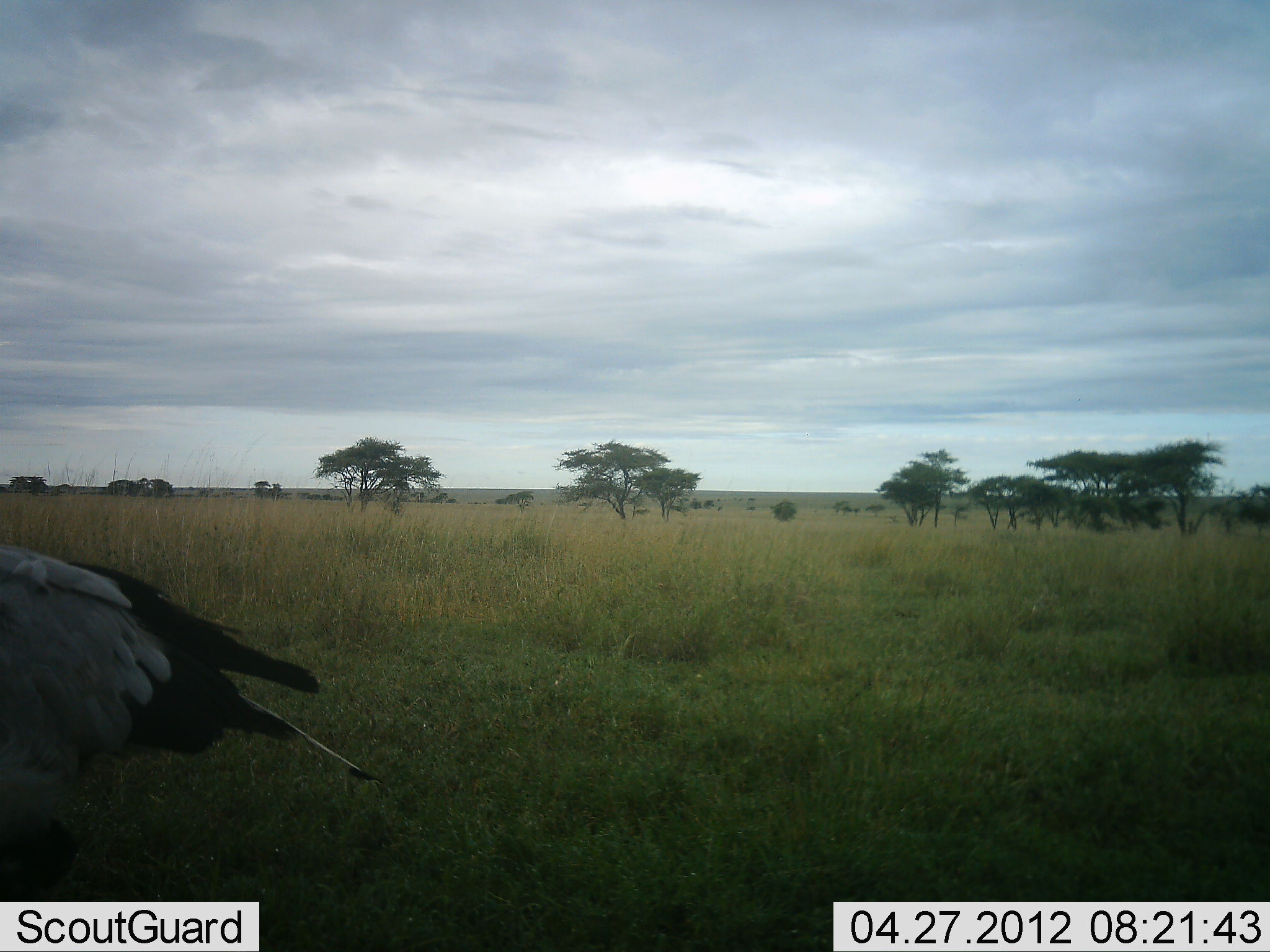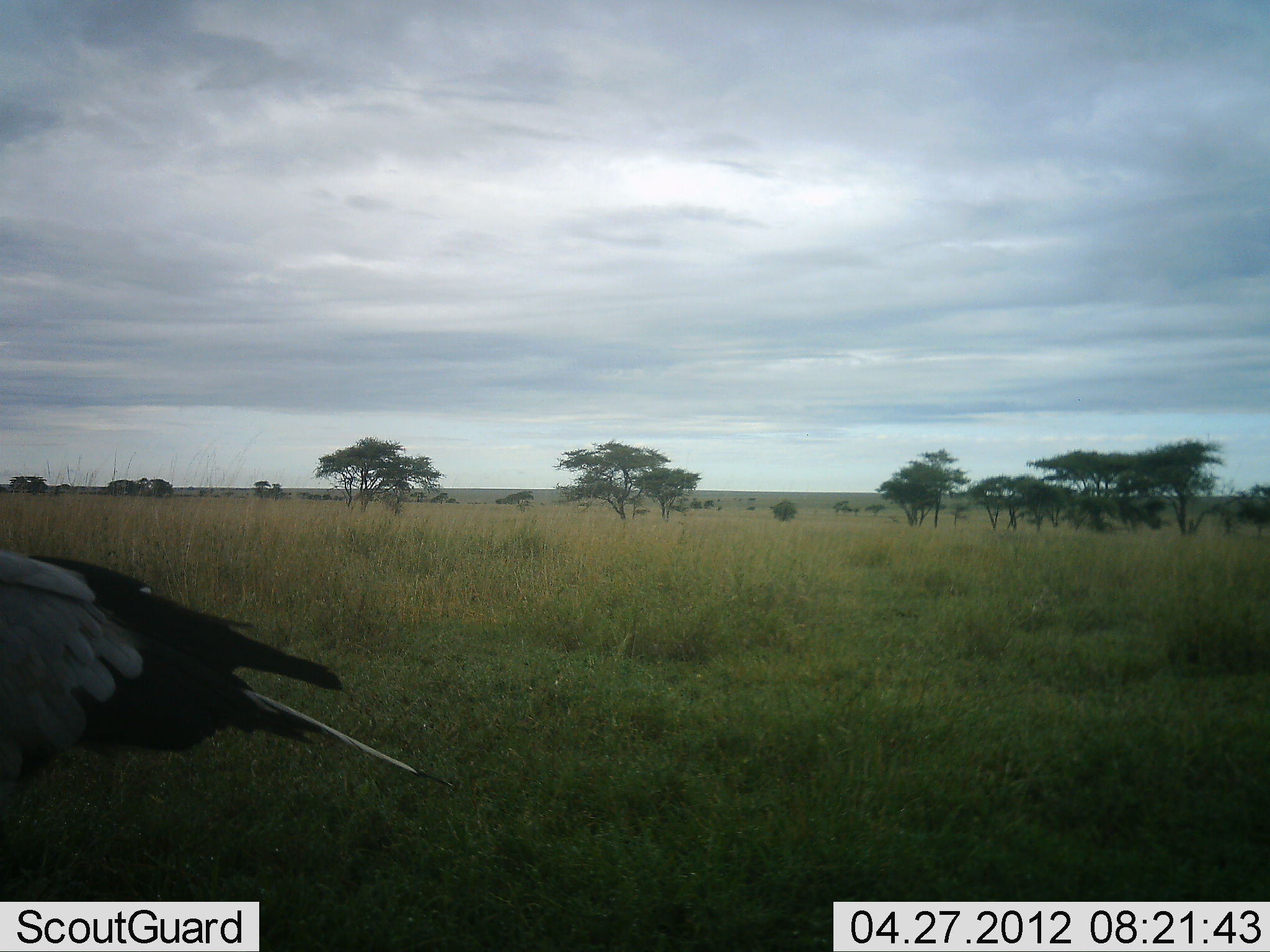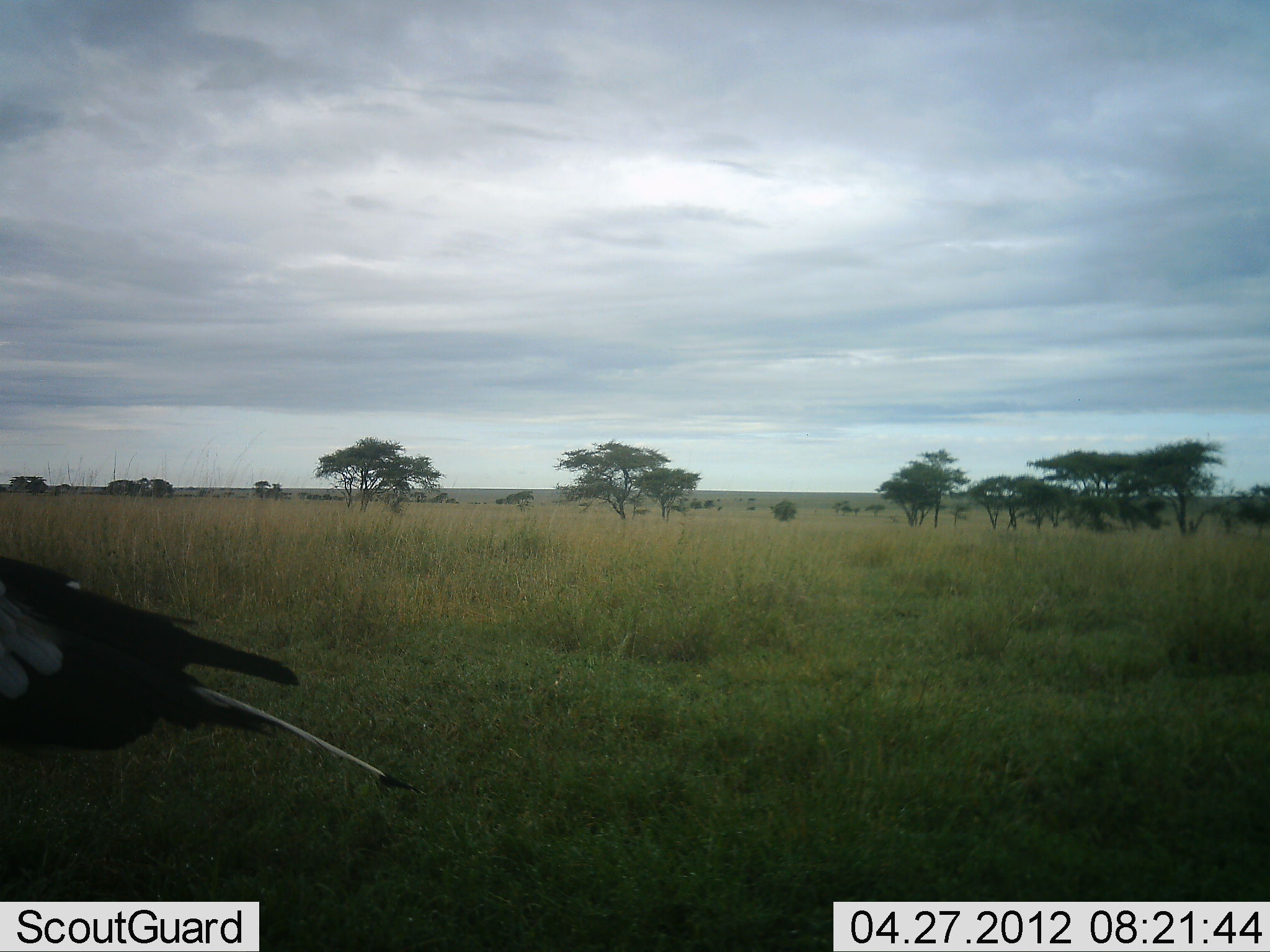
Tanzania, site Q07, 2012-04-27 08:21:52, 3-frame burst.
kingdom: Animalia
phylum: Chordata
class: Aves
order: Accipitriformes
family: Sagittariidae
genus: Sagittarius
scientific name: Sagittarius serpentarius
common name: secretary bird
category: secretarybird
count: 1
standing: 86%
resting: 0%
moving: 29%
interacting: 0%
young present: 0%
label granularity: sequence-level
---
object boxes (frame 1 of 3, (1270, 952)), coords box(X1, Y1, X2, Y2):
animal: box(0, 503, 393, 902)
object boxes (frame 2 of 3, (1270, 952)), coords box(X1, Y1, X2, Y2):
animal: box(0, 532, 455, 905)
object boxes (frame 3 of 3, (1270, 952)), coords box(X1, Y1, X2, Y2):
animal: box(0, 551, 427, 902)